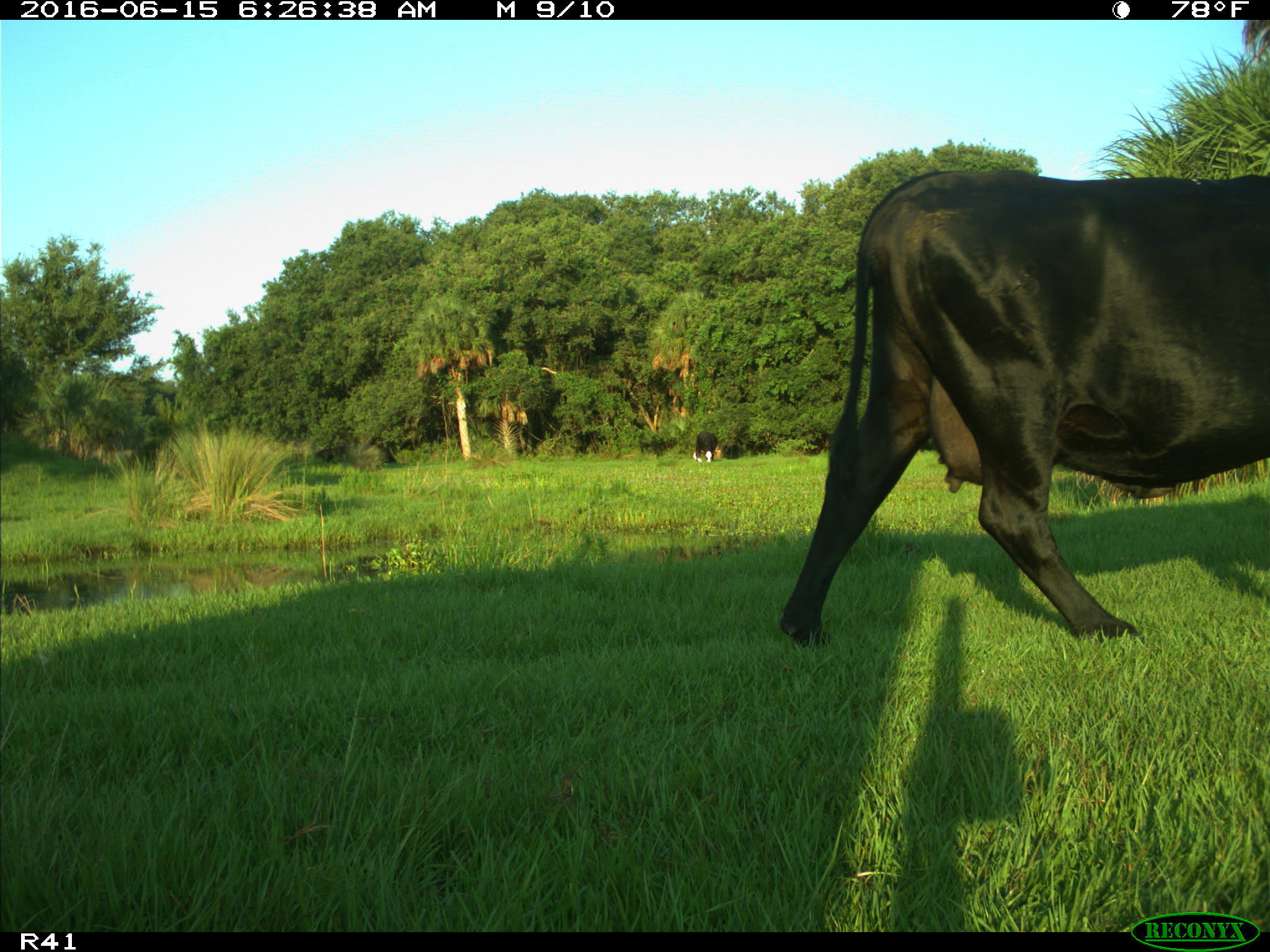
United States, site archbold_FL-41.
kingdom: Animalia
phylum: Chordata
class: Mammalia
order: Artiodactyla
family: Bovidae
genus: Bos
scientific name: Bos taurus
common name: domestic cow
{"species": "Bos taurus (domestic cow)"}